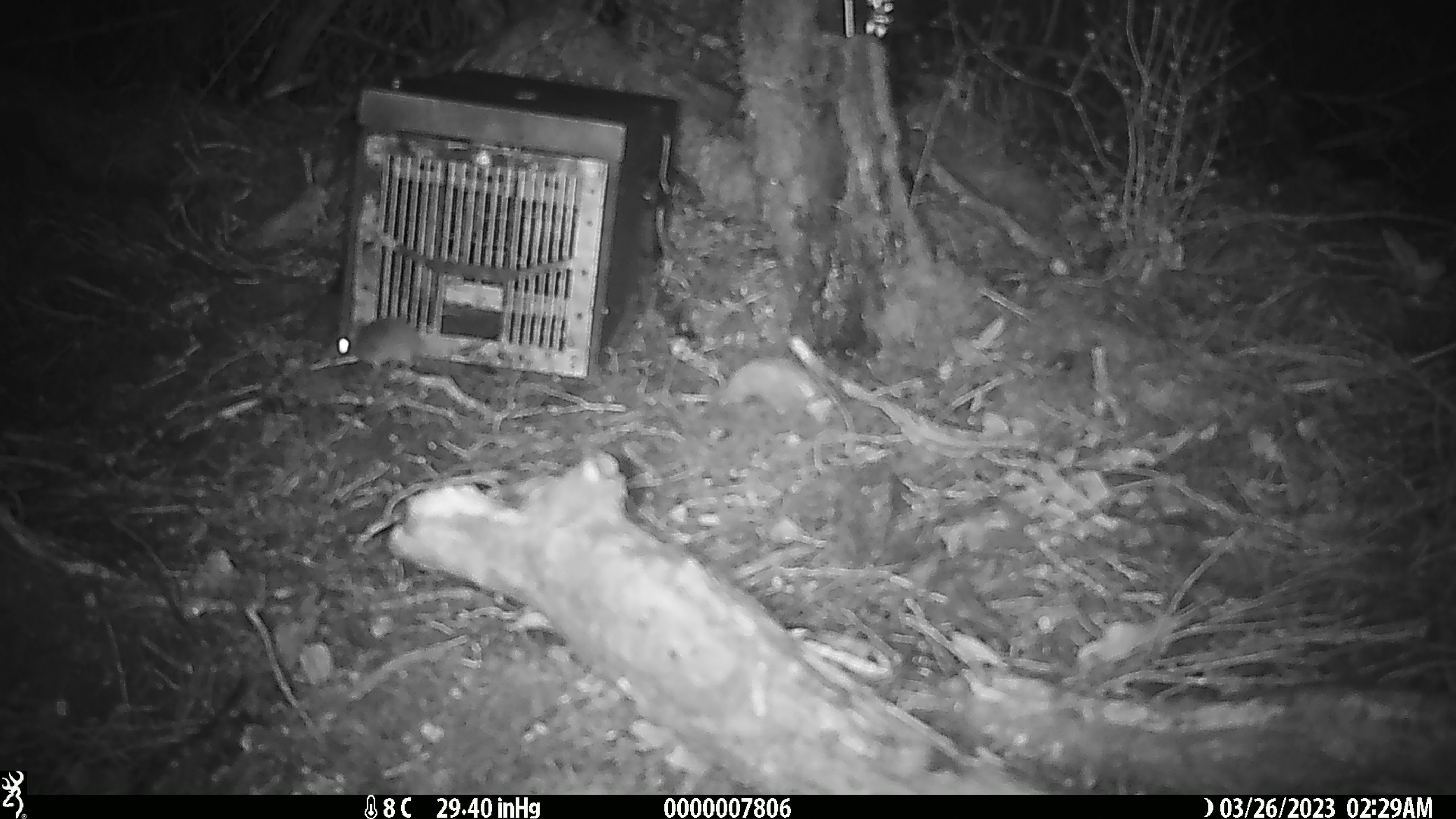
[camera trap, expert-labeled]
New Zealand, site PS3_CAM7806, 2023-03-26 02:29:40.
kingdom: Animalia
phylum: Chordata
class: Mammalia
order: Rodentia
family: Muridae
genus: Mus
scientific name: Mus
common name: mouse